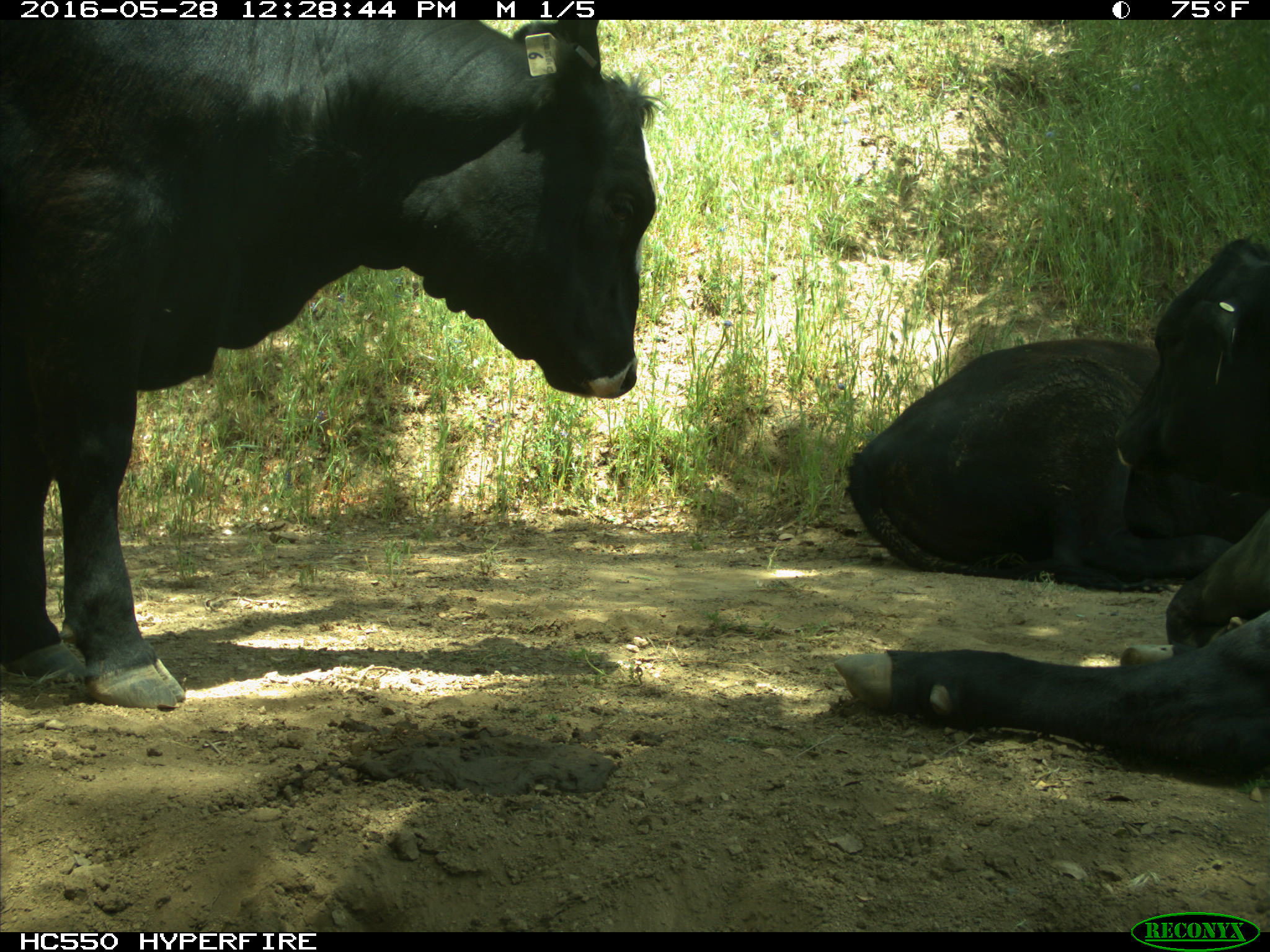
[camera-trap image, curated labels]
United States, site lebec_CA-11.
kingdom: Animalia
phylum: Chordata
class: Mammalia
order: Artiodactyla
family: Bovidae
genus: Bos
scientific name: Bos taurus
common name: domestic cow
Bos taurus (domestic cow).